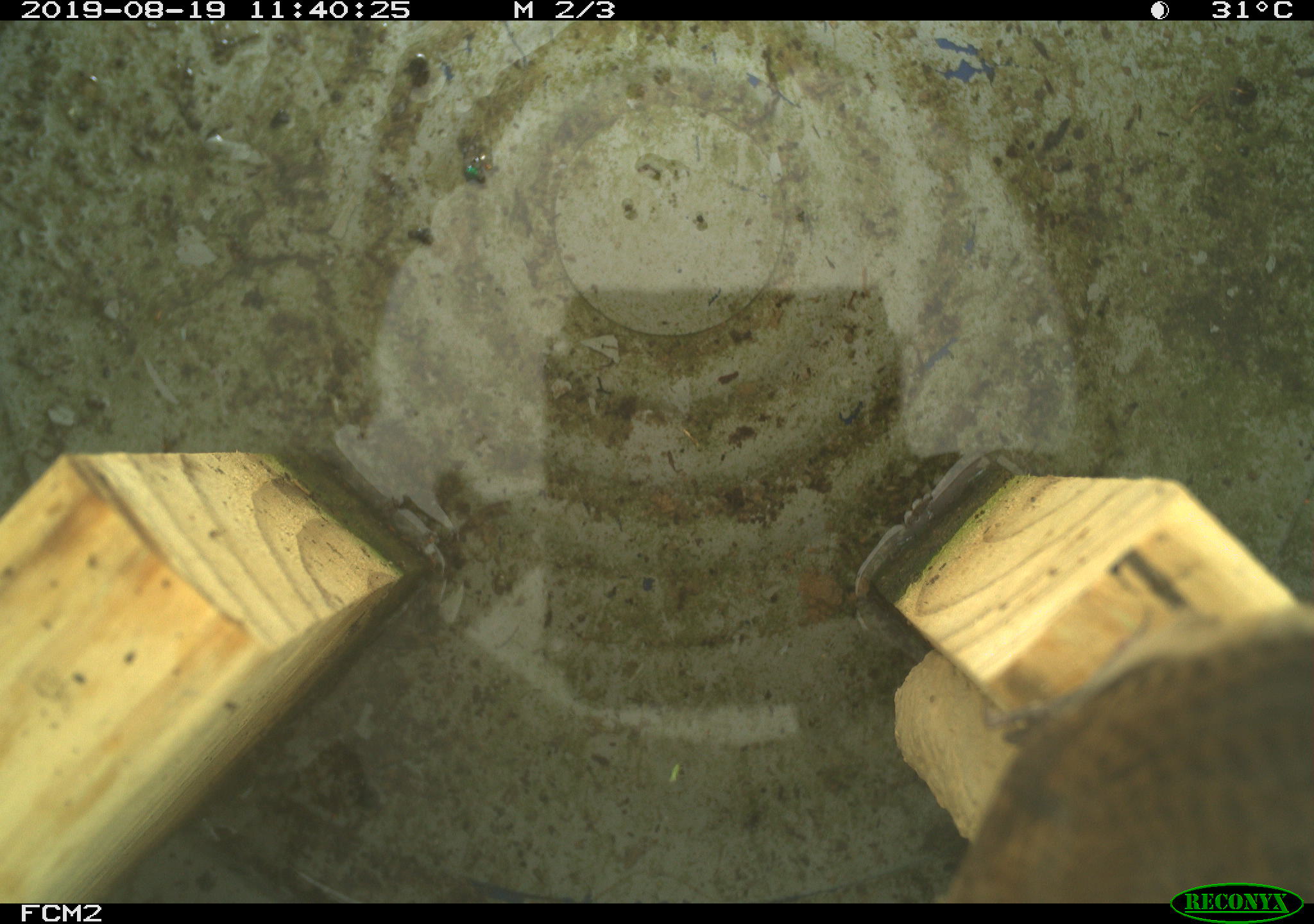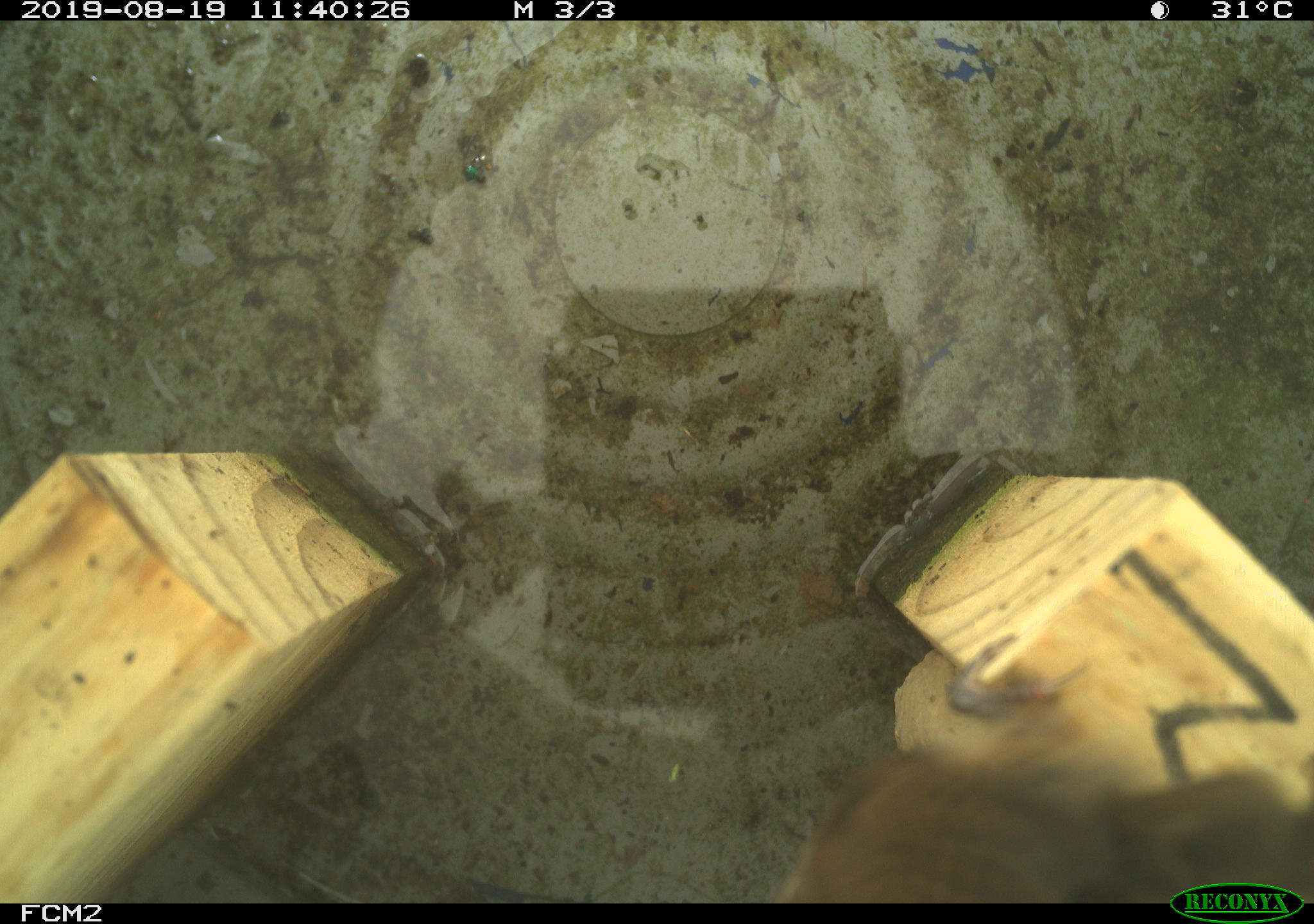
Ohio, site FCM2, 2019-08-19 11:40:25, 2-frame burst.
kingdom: Animalia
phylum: Chordata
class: Aves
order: Passeriformes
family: Troglodytidae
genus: Troglodytes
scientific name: Troglodytes aedon aedon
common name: northern house wren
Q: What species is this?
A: Northern house wren (Troglodytes aedon aedon).